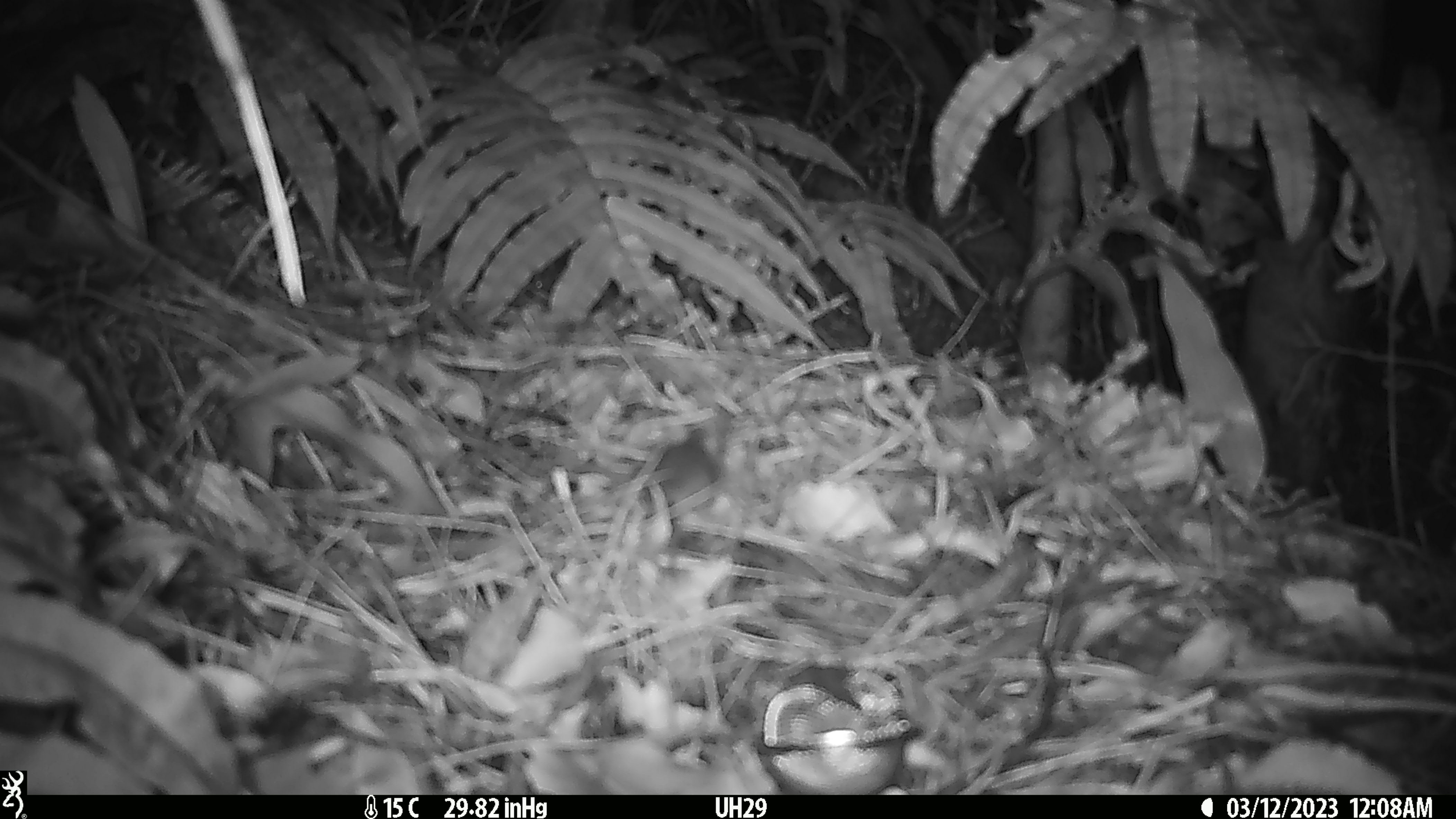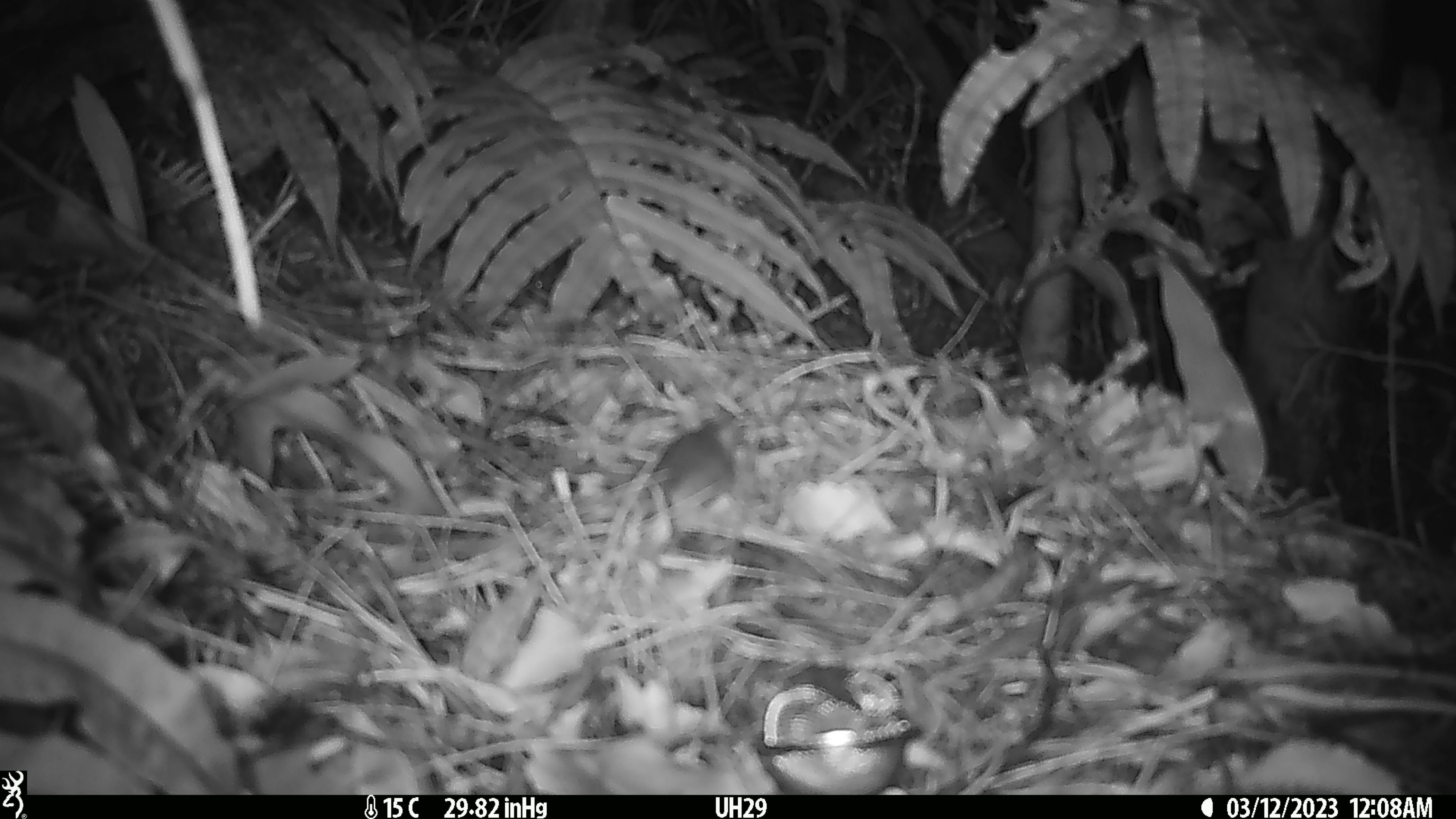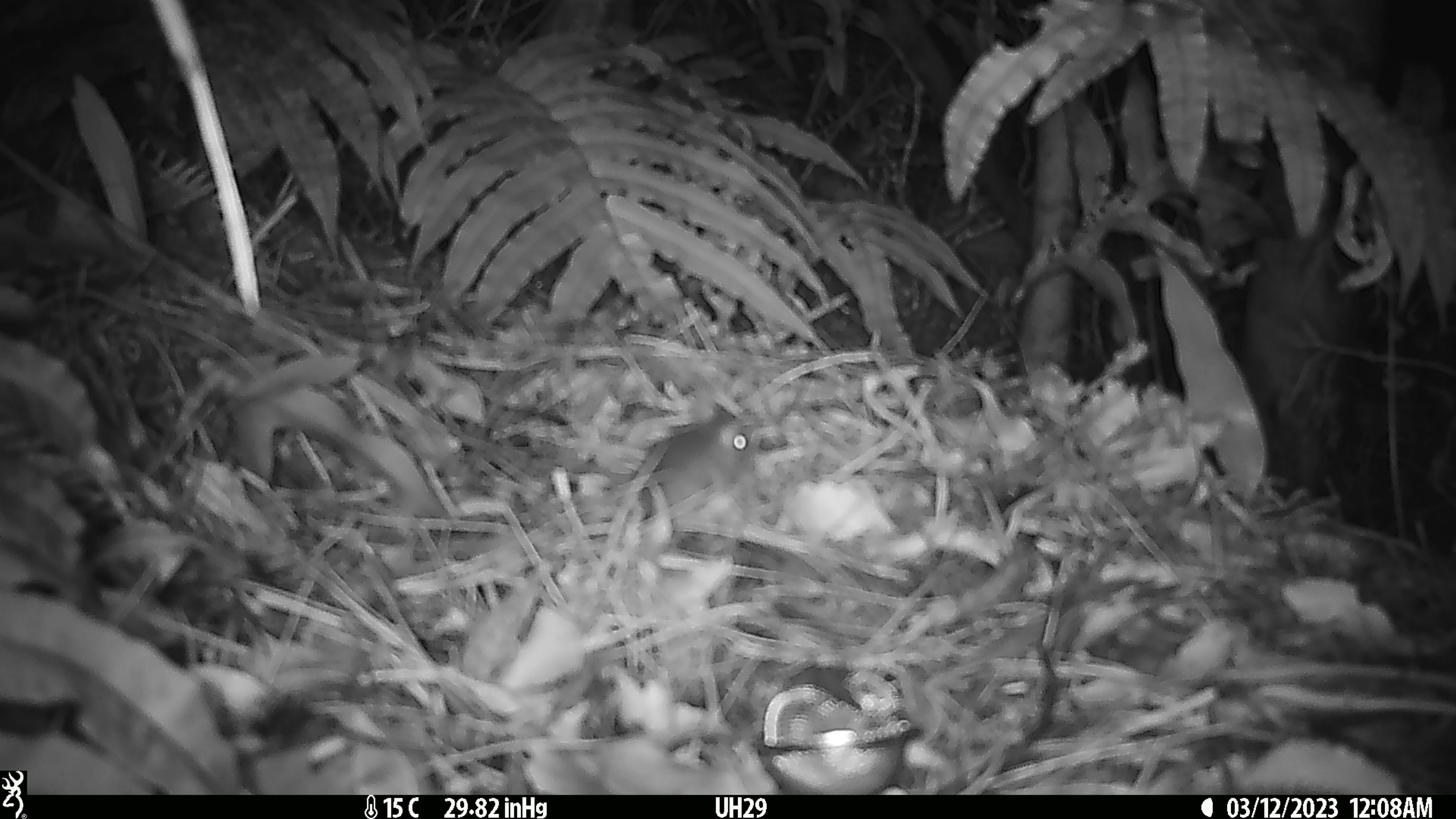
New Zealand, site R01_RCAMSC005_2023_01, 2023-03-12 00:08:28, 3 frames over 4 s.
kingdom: Animalia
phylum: Chordata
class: Mammalia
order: Rodentia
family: Muridae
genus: Mus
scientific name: Mus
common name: mouse